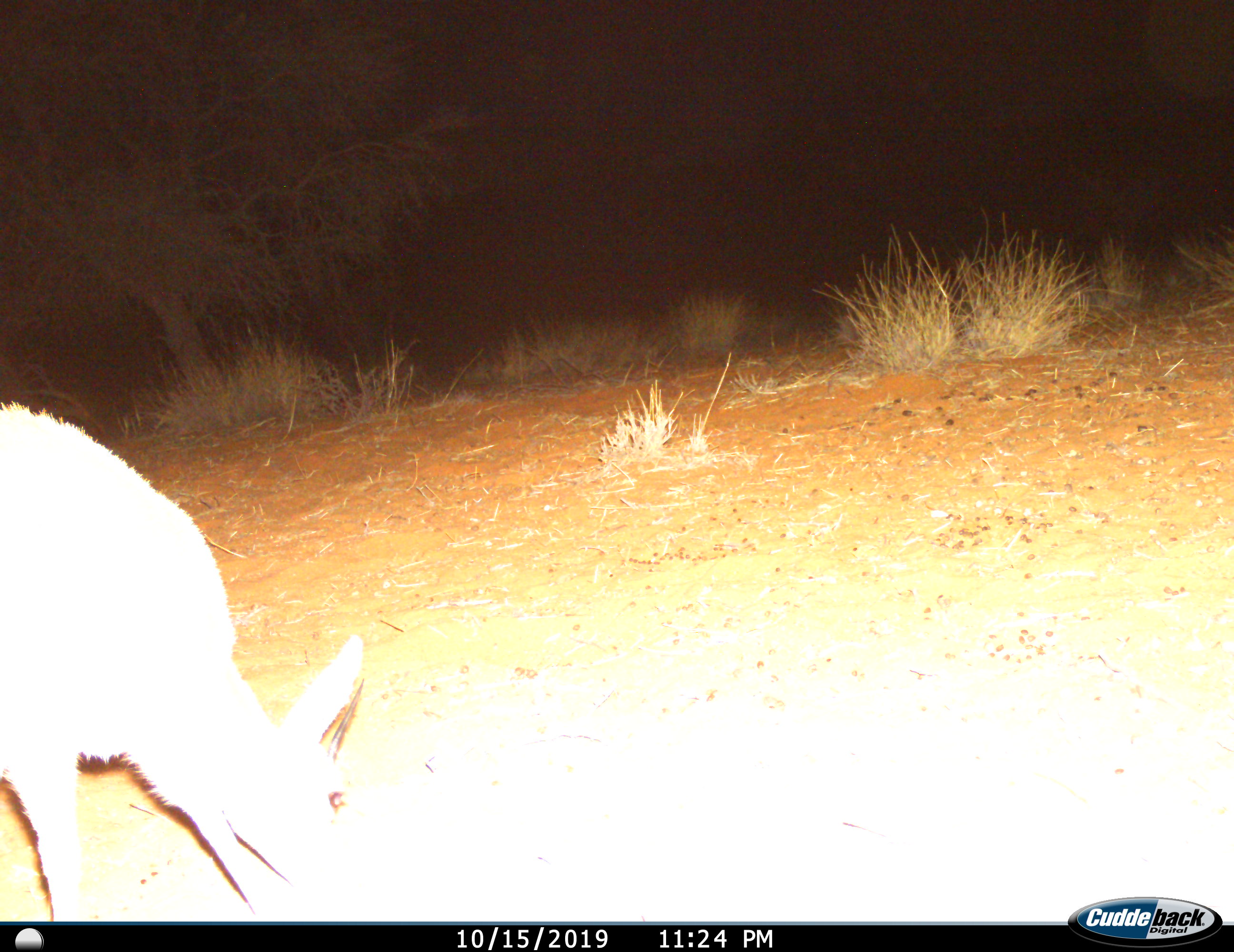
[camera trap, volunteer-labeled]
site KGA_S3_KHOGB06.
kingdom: Animalia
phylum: Chordata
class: Mammalia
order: Artiodactyla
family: Bovidae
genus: Sylvicapra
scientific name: Sylvicapra grimmia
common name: common duiker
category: duikercommongrey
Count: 1.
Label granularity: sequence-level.